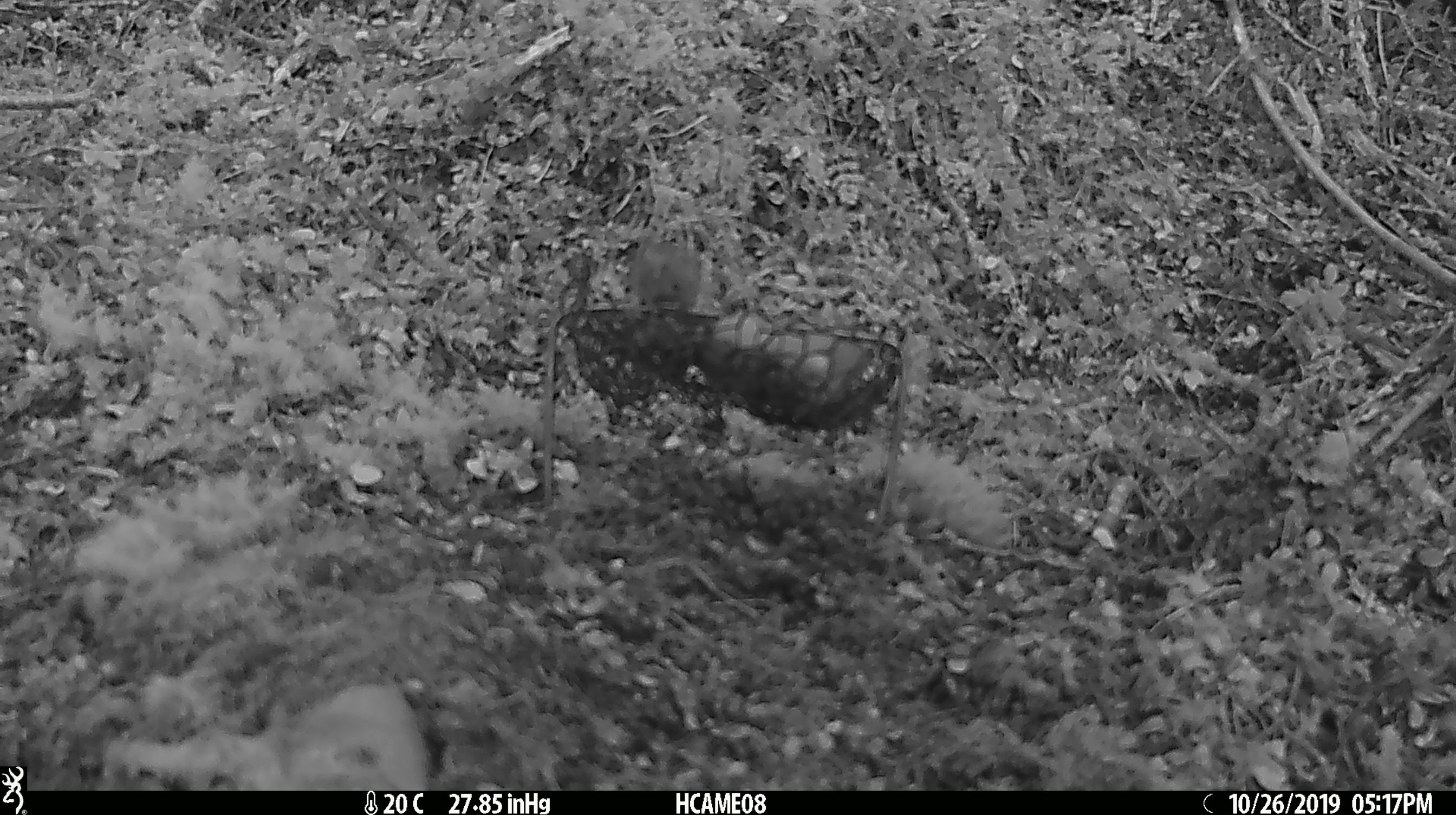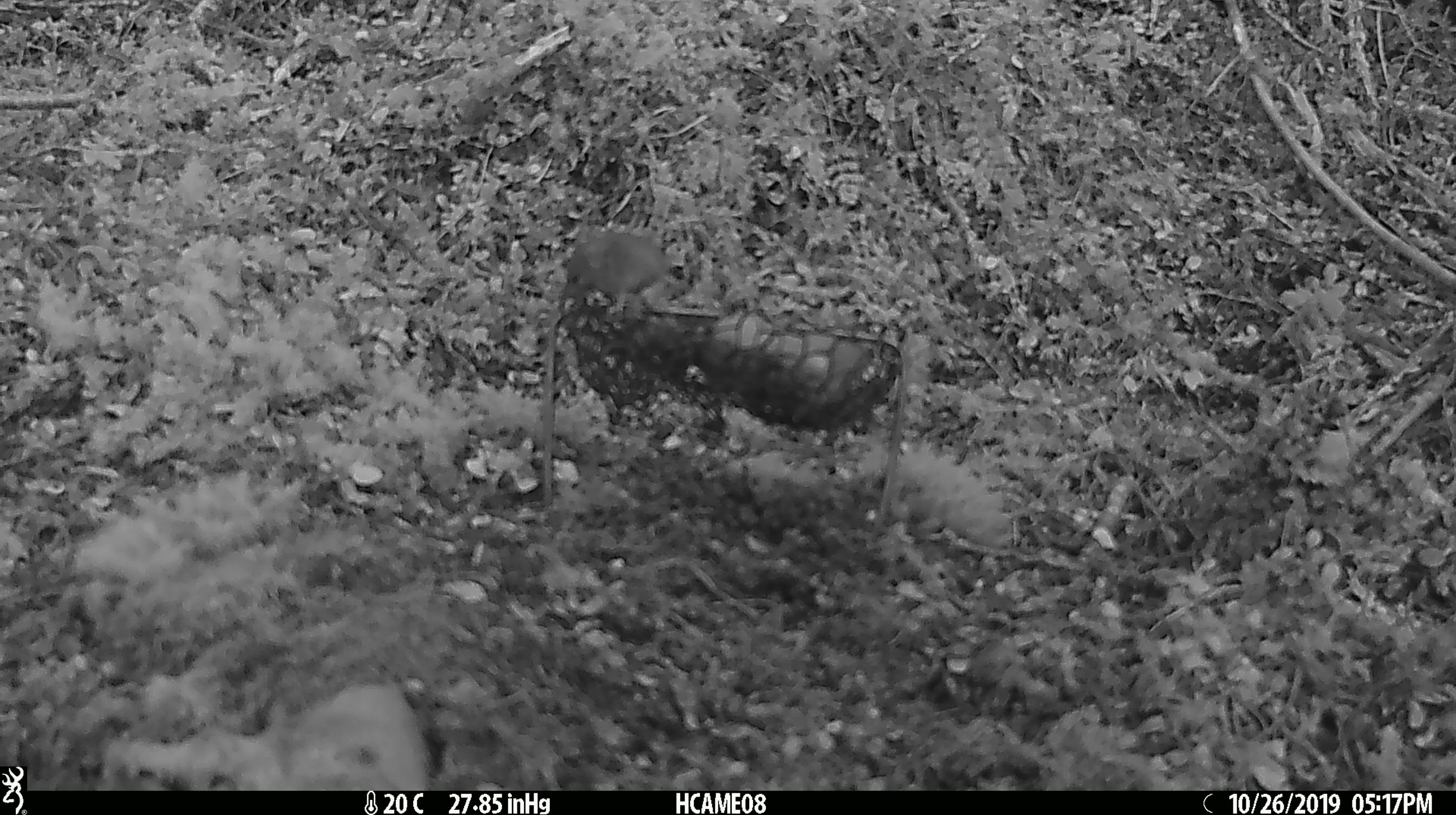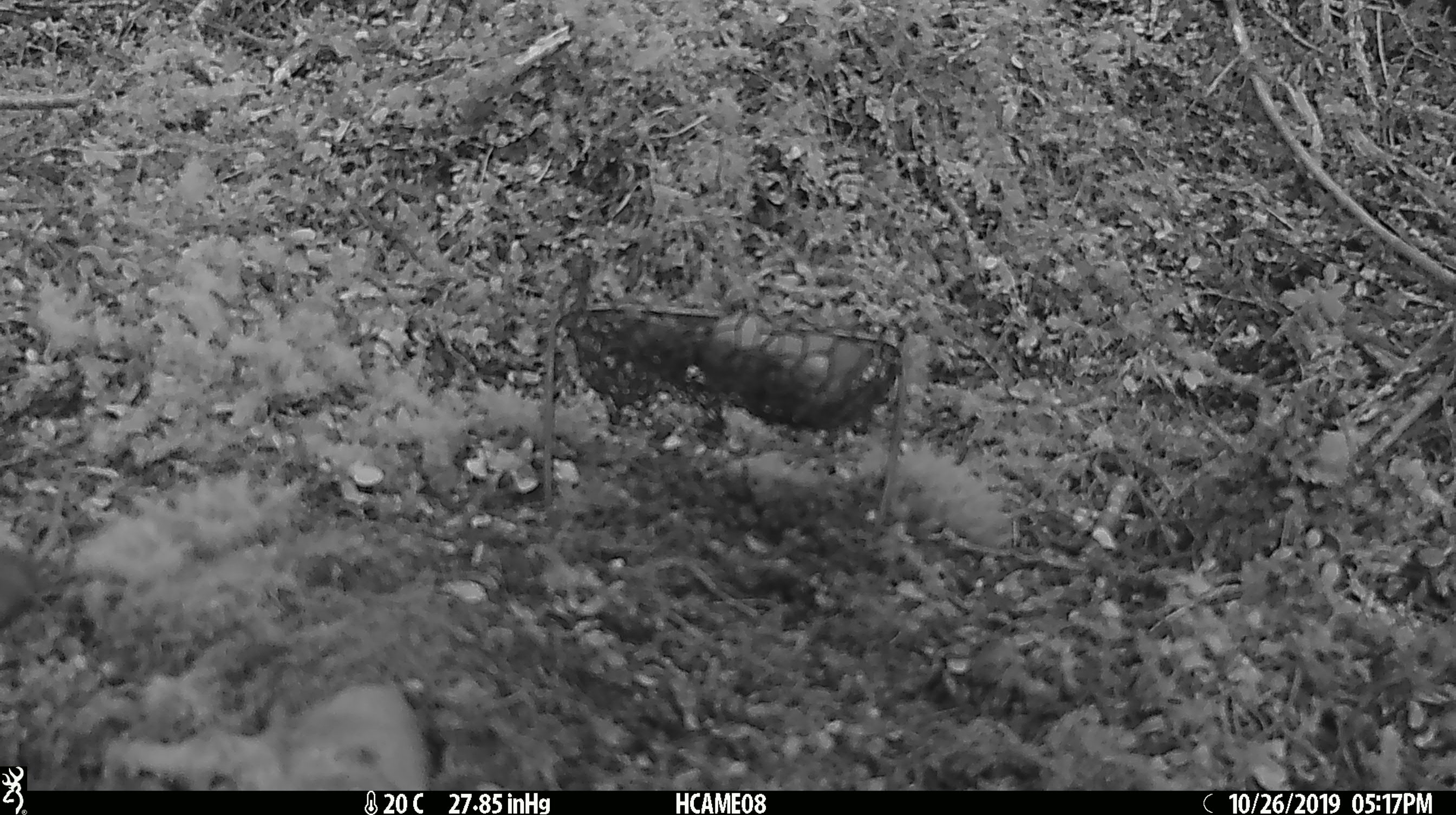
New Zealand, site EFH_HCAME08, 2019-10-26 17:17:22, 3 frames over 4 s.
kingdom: Animalia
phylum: Chordata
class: Mammalia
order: Rodentia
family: Muridae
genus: Mus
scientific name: Mus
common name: mouse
Mouse (Mus).